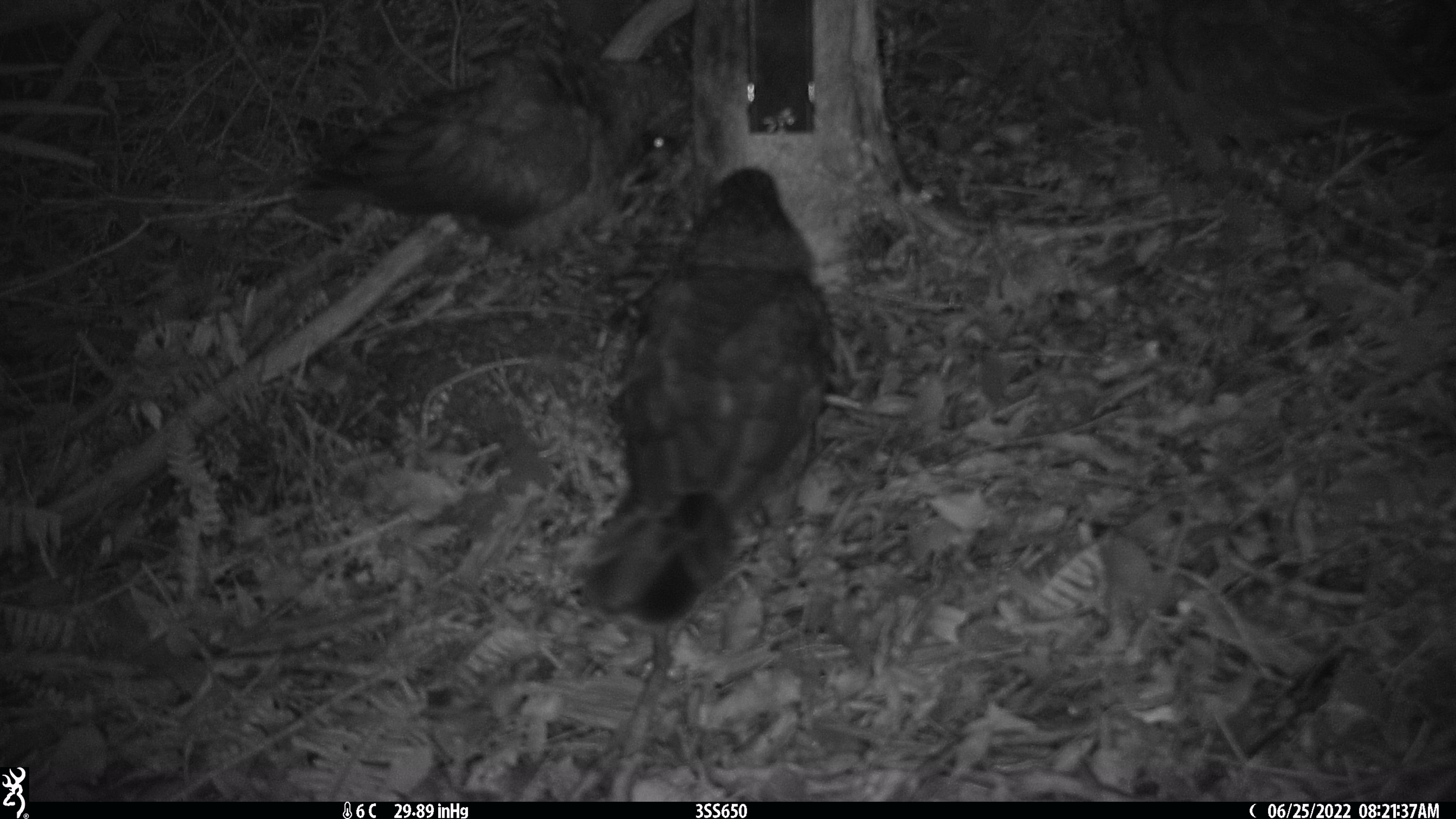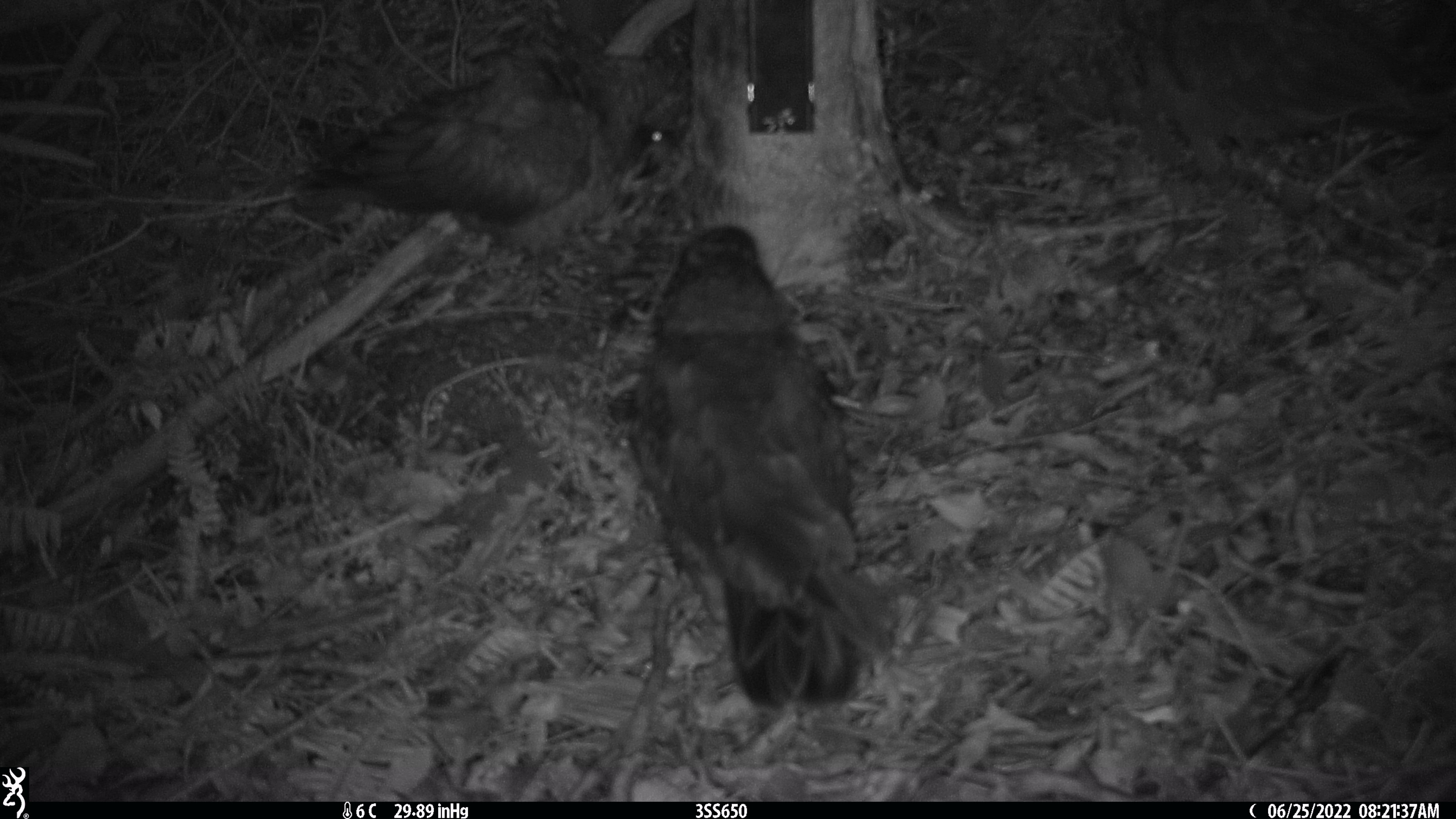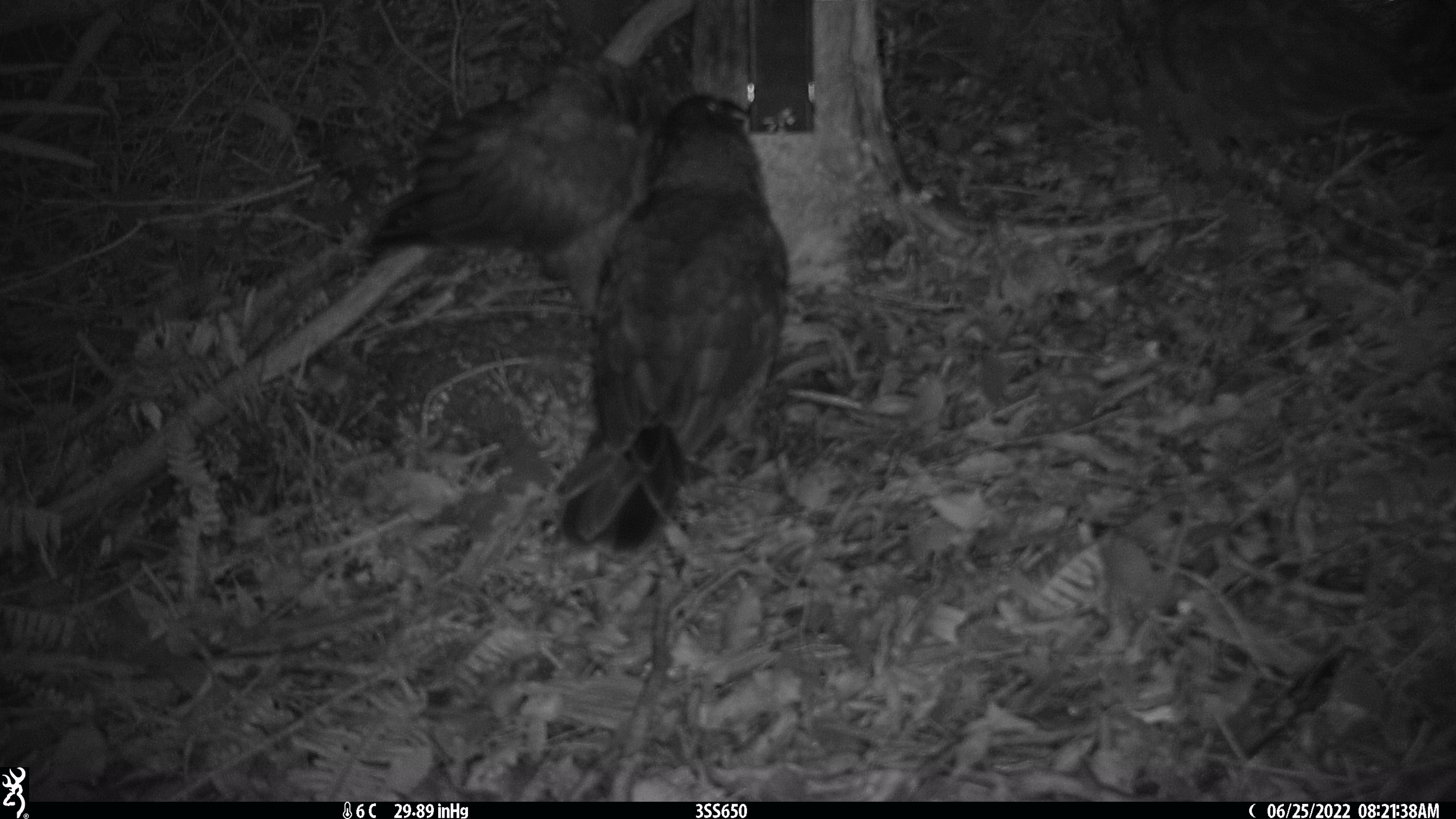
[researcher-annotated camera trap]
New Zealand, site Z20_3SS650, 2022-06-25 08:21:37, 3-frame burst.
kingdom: Animalia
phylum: Chordata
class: Aves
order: Psittaciformes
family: Strigopidae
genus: Nestor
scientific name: Nestor notabilis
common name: kea